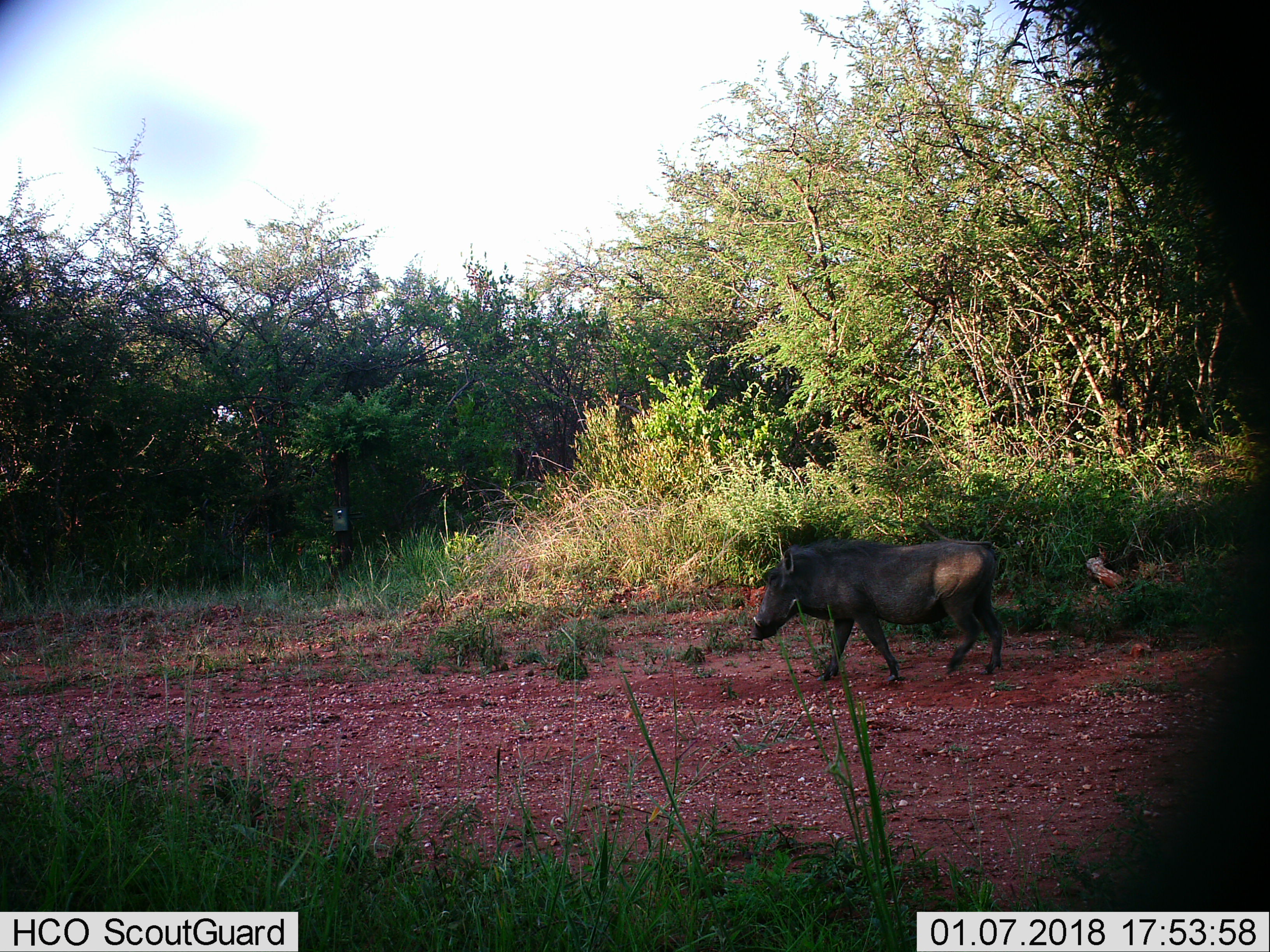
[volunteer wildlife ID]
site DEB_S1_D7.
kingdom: Animalia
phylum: Chordata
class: Mammalia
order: Artiodactyla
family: Suidae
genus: Phacochoerus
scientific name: Phacochoerus africanus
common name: warthog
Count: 1.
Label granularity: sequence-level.